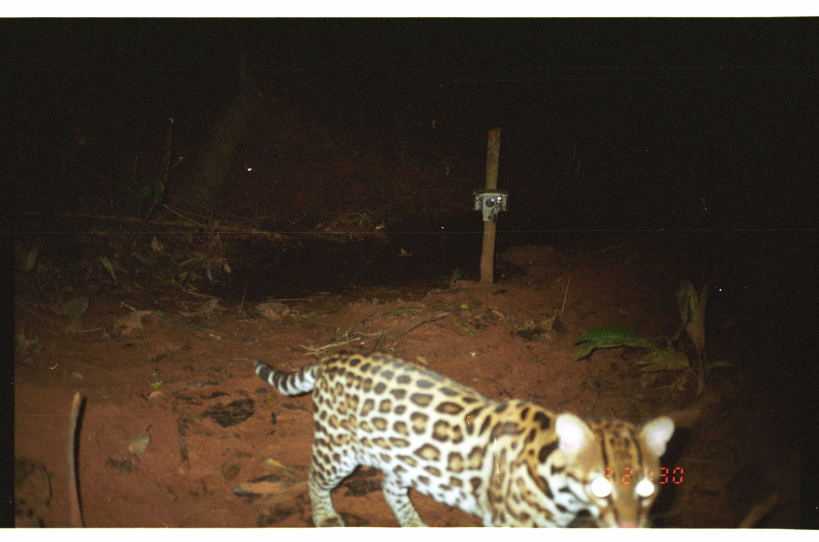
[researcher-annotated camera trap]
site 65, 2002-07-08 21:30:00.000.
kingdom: Animalia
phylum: Chordata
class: Mammalia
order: Carnivora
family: Felidae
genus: Leopardus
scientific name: Leopardus pardalis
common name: ocelot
Leopardus pardalis (ocelot).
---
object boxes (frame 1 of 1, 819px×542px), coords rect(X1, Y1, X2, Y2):
leopardus pardalis: rect(250, 352, 676, 526)